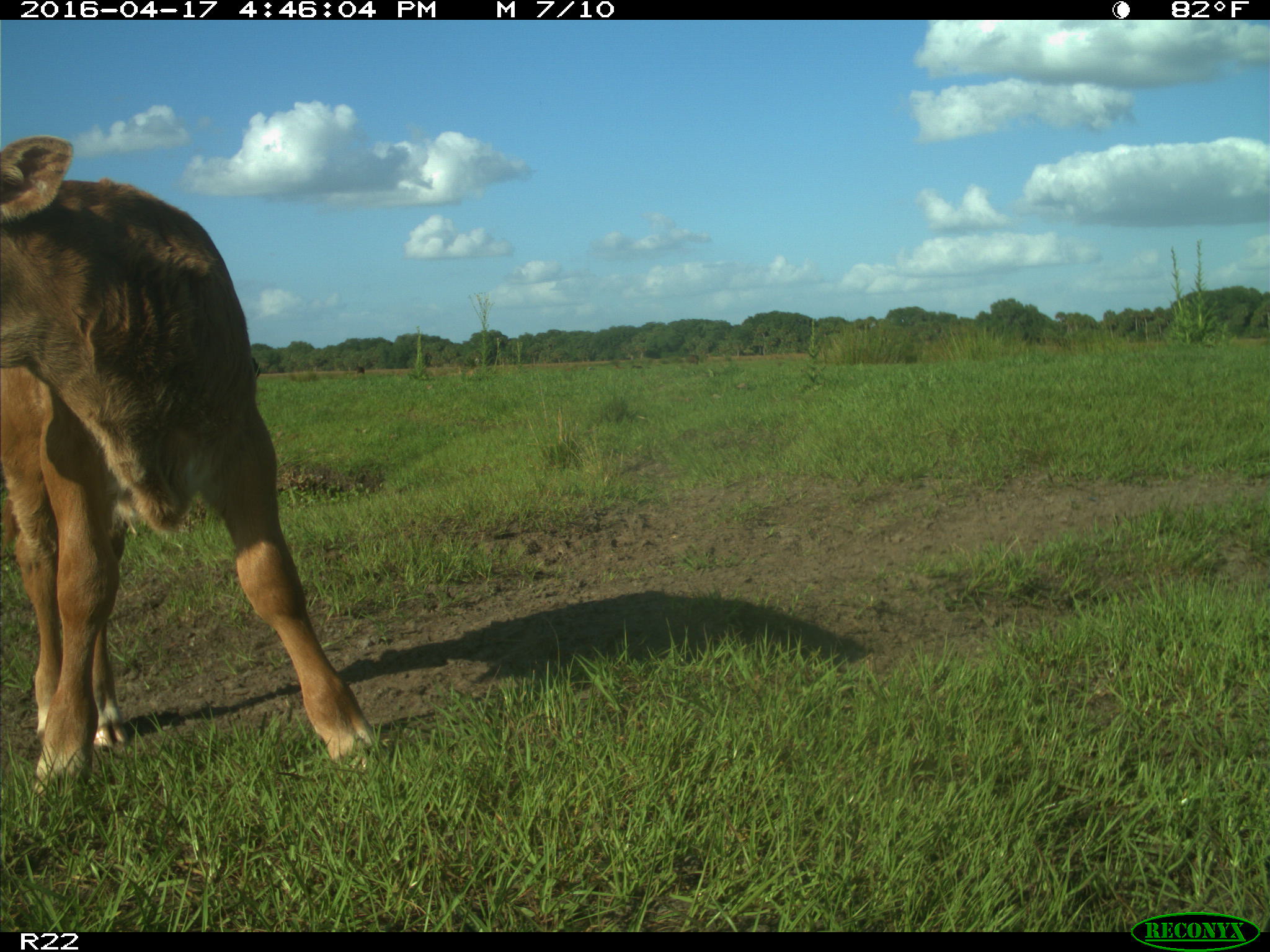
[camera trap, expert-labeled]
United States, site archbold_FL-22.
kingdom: Animalia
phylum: Chordata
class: Mammalia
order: Artiodactyla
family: Bovidae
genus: Bos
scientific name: Bos taurus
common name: domestic cow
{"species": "Bos taurus (domestic cow)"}